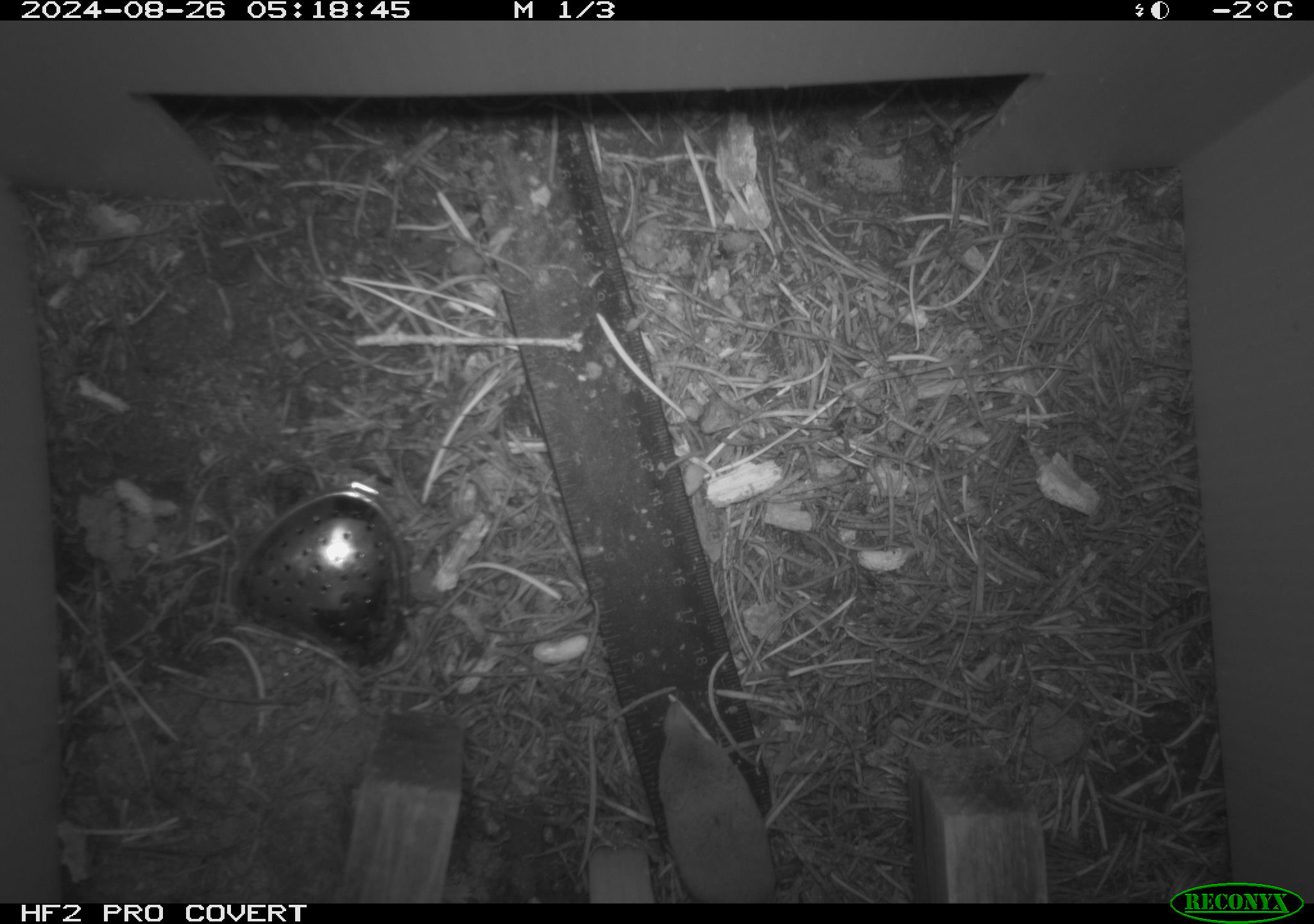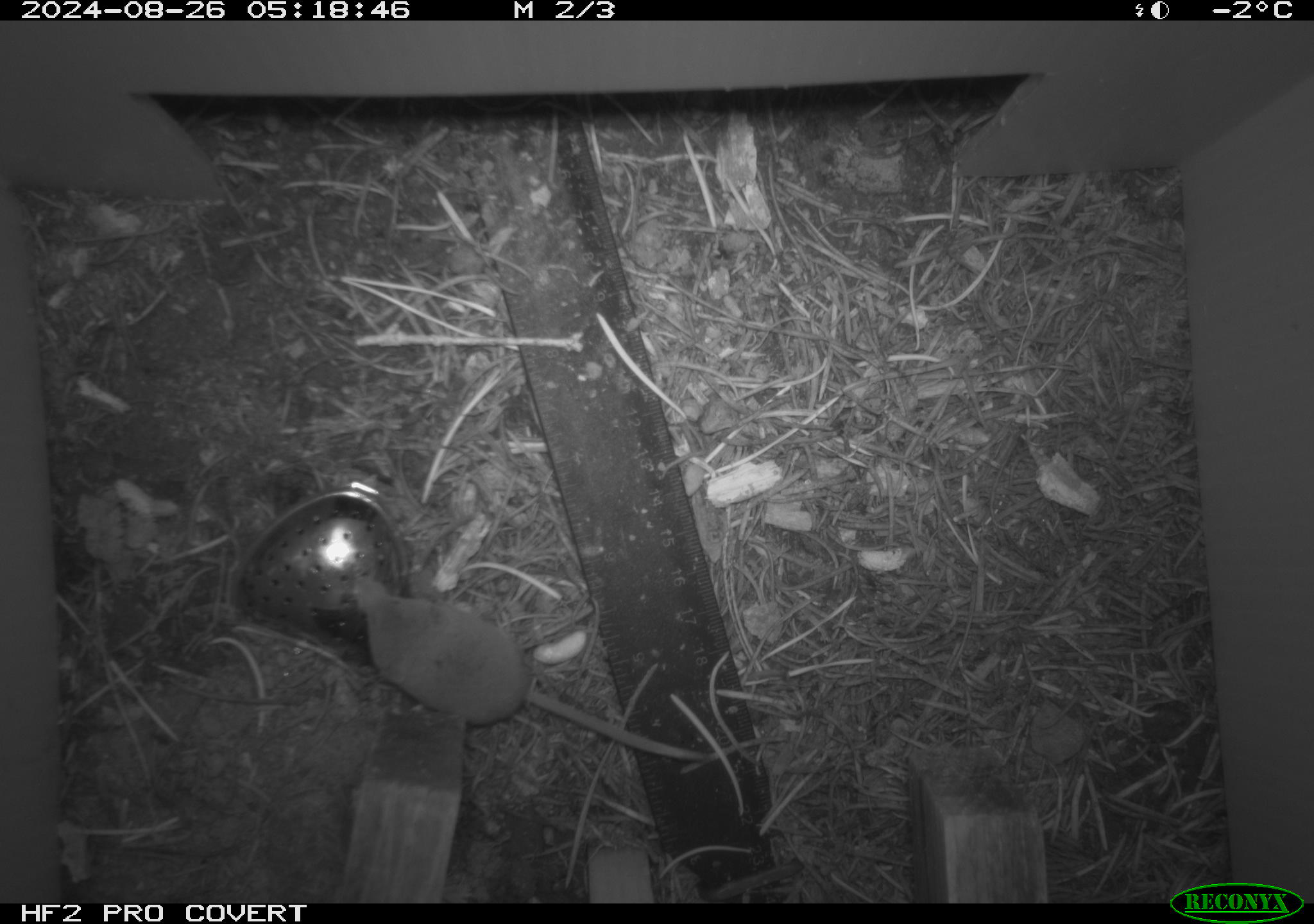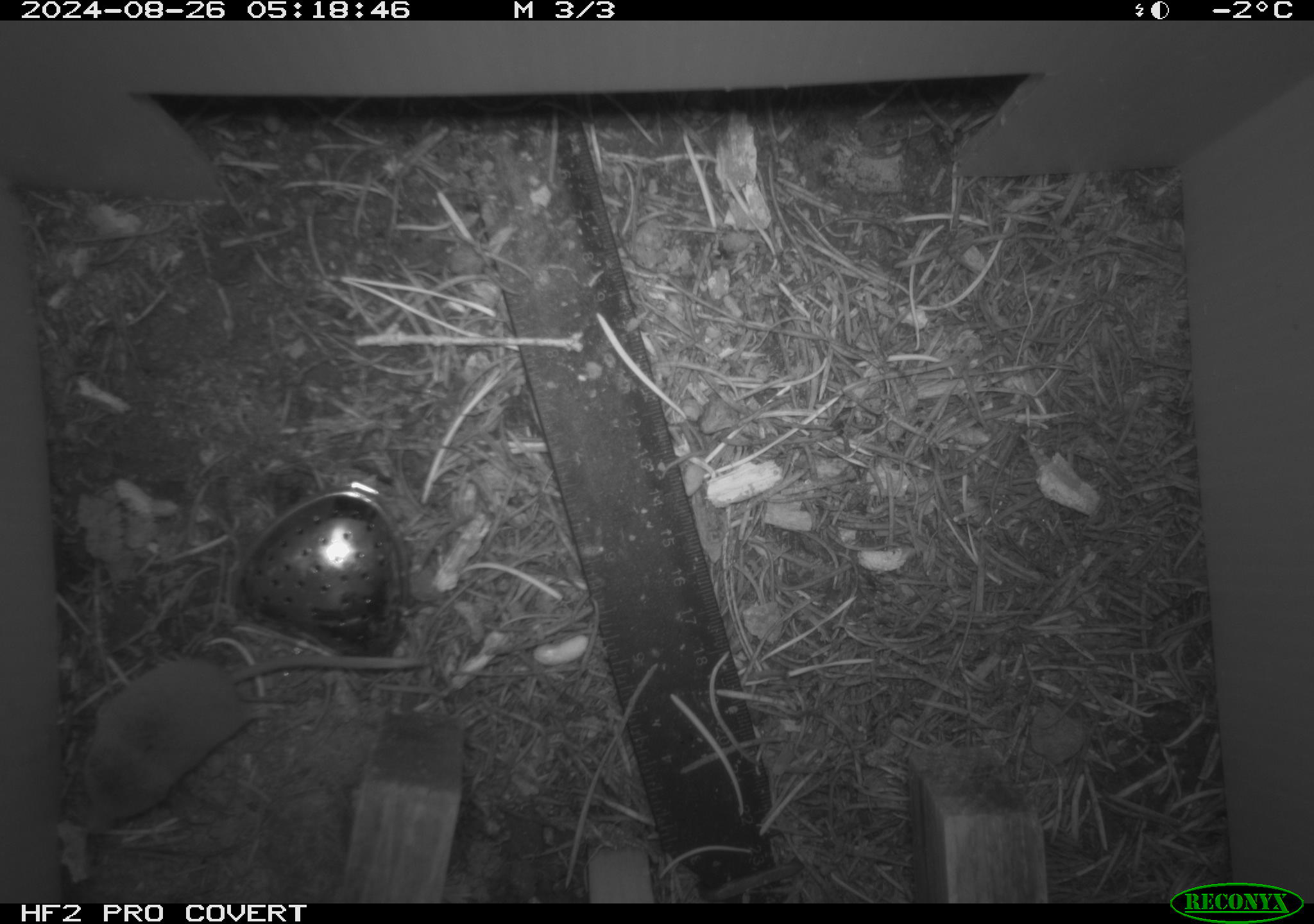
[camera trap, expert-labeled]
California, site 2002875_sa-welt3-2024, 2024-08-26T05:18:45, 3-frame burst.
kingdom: Animalia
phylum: Chordata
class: Mammalia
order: Eulipotyphla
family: Soricidae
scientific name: Soricidae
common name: shrews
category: soricidae family